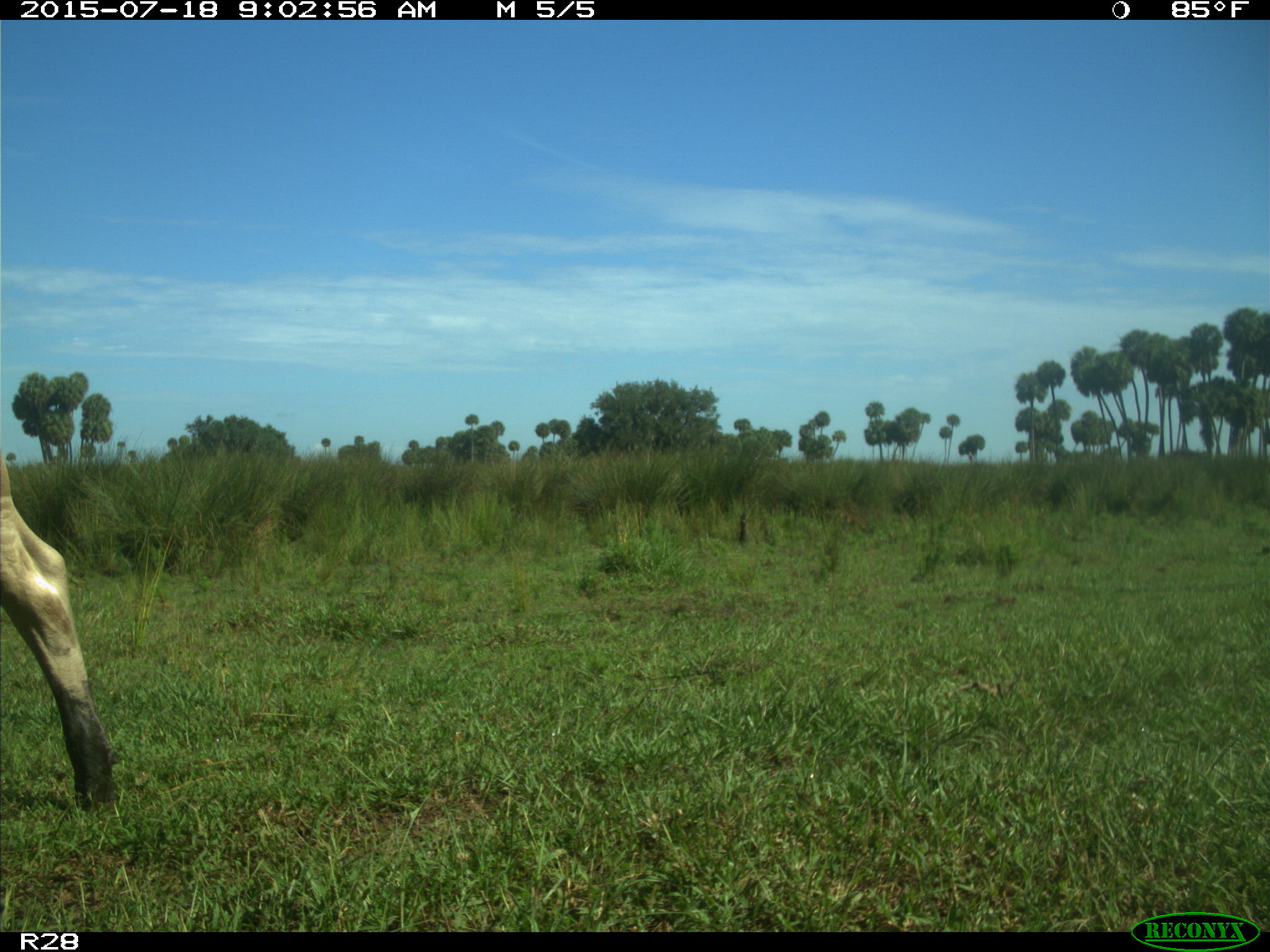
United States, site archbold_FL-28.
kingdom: Animalia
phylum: Chordata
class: Mammalia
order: Artiodactyla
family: Bovidae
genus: Bos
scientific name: Bos taurus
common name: domestic cow